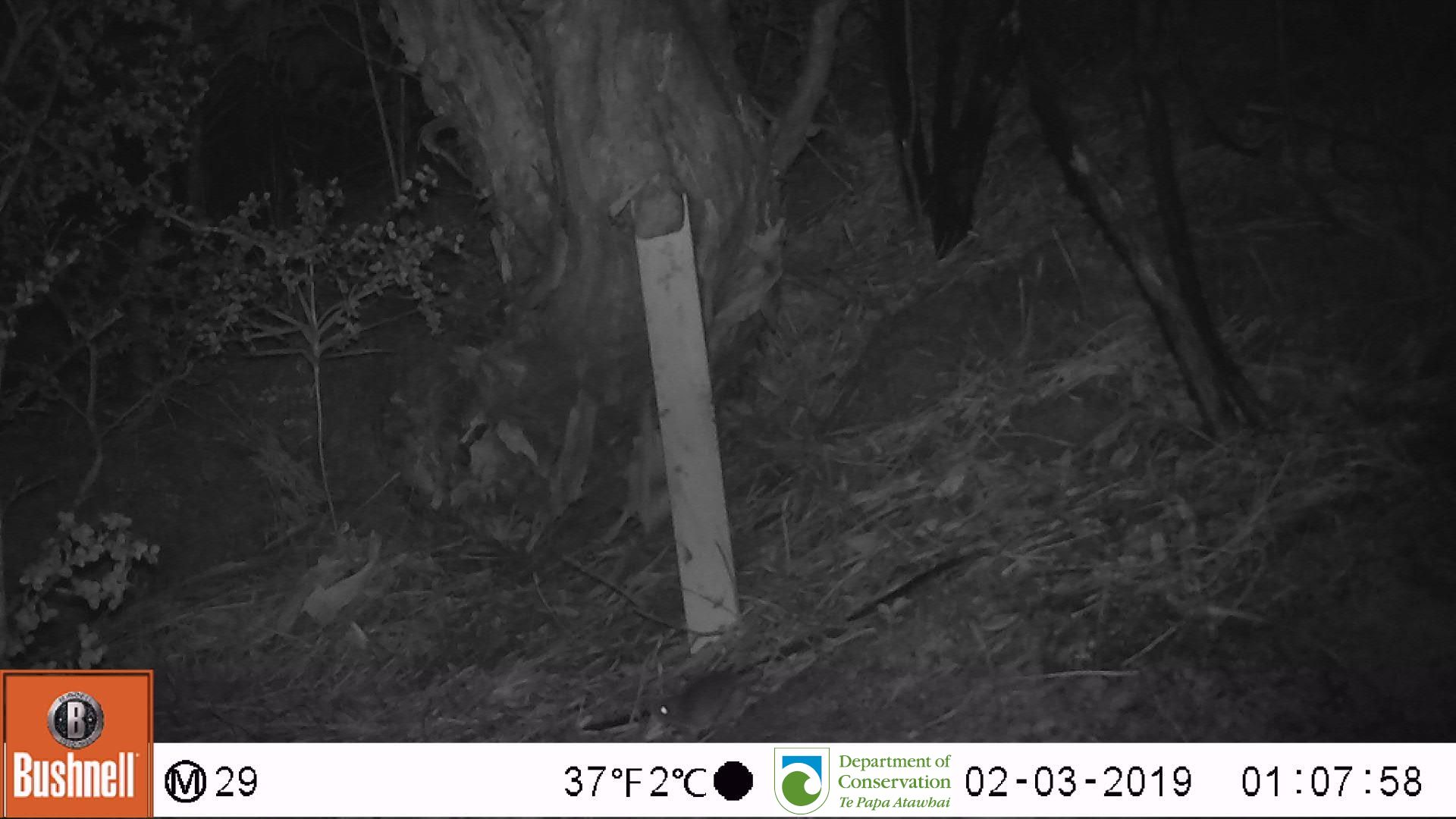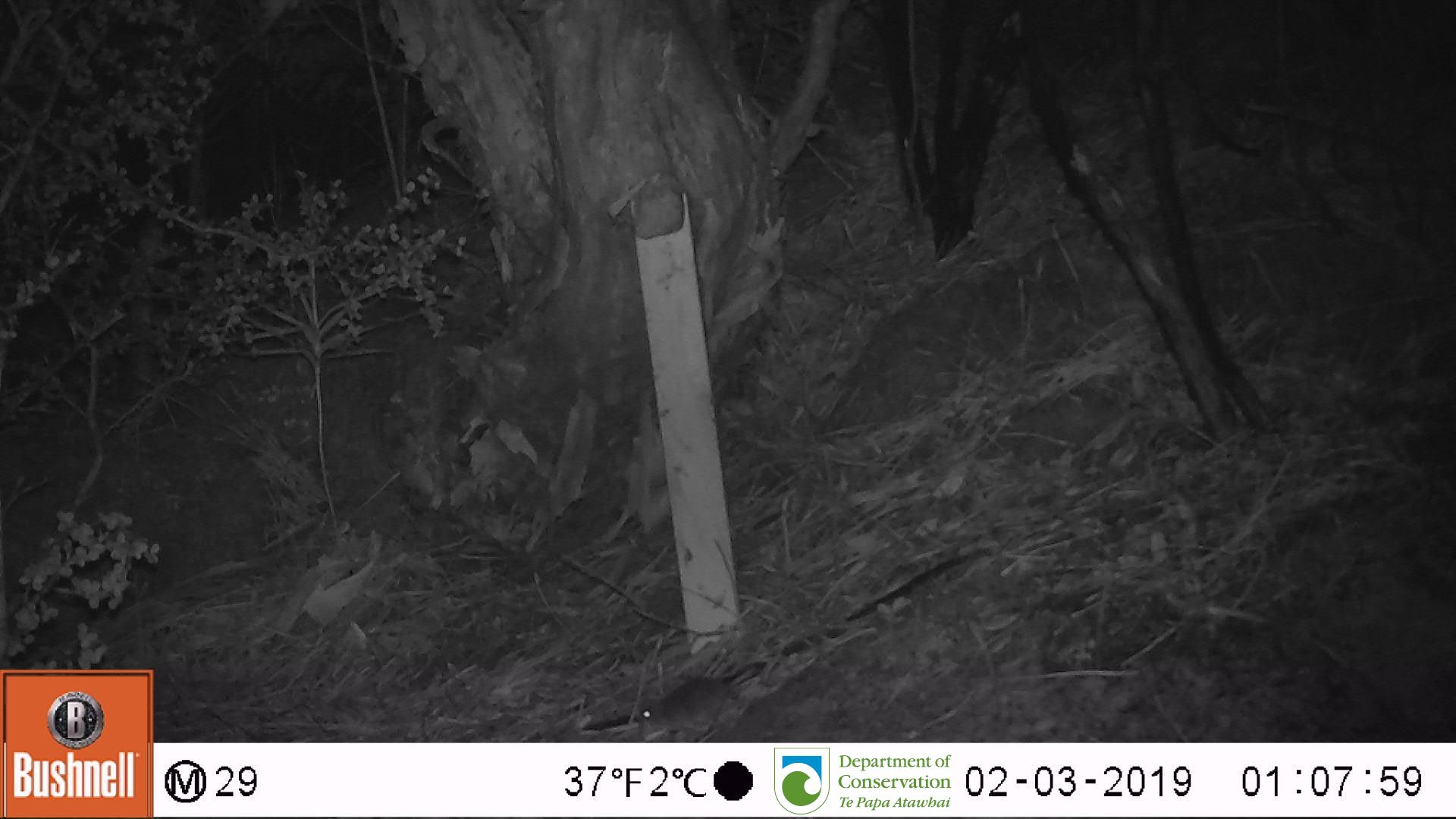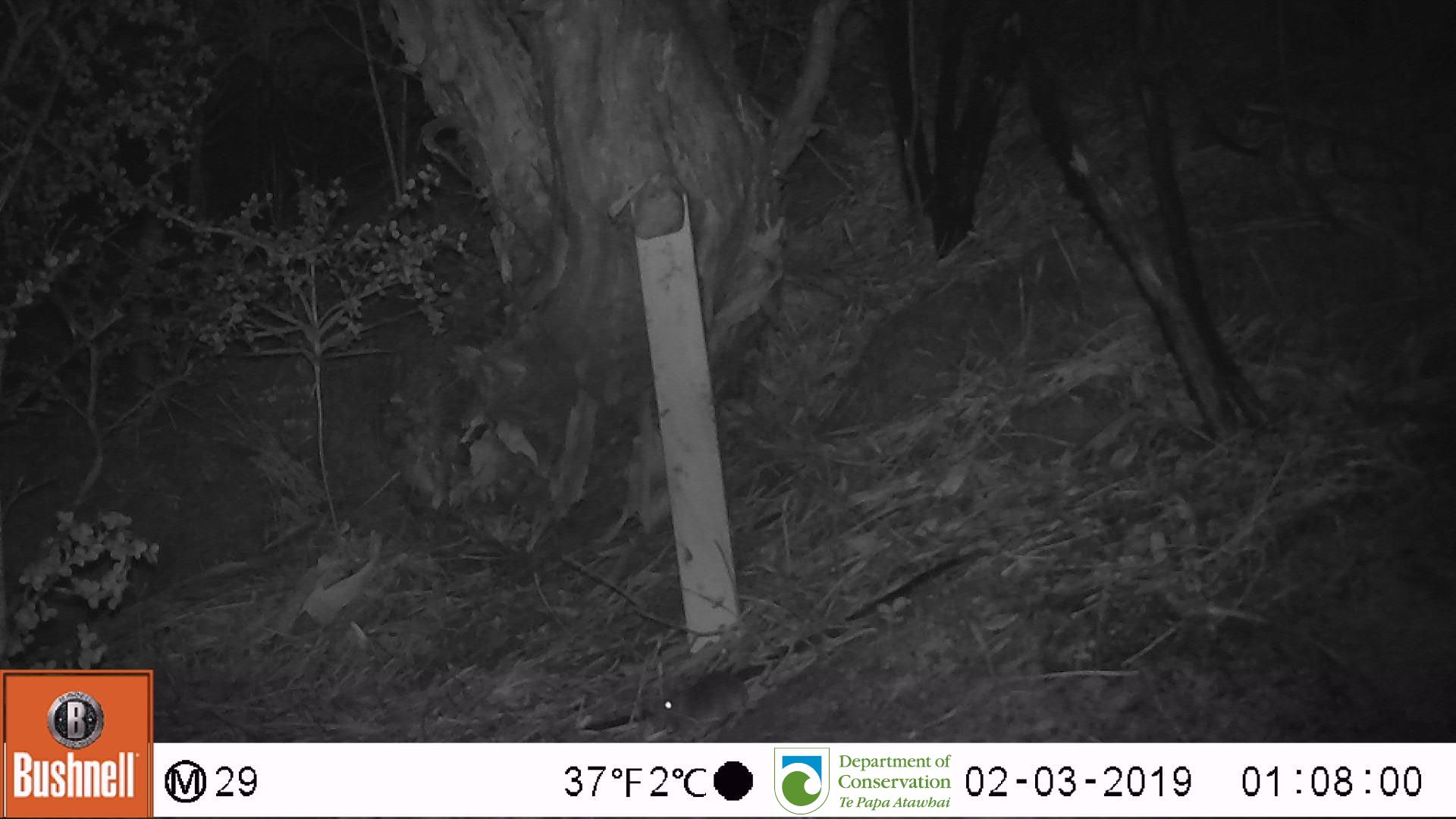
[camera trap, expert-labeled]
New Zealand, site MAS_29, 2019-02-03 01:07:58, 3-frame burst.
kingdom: Animalia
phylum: Chordata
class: Mammalia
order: Rodentia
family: Muridae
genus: Mus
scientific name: Mus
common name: mouse